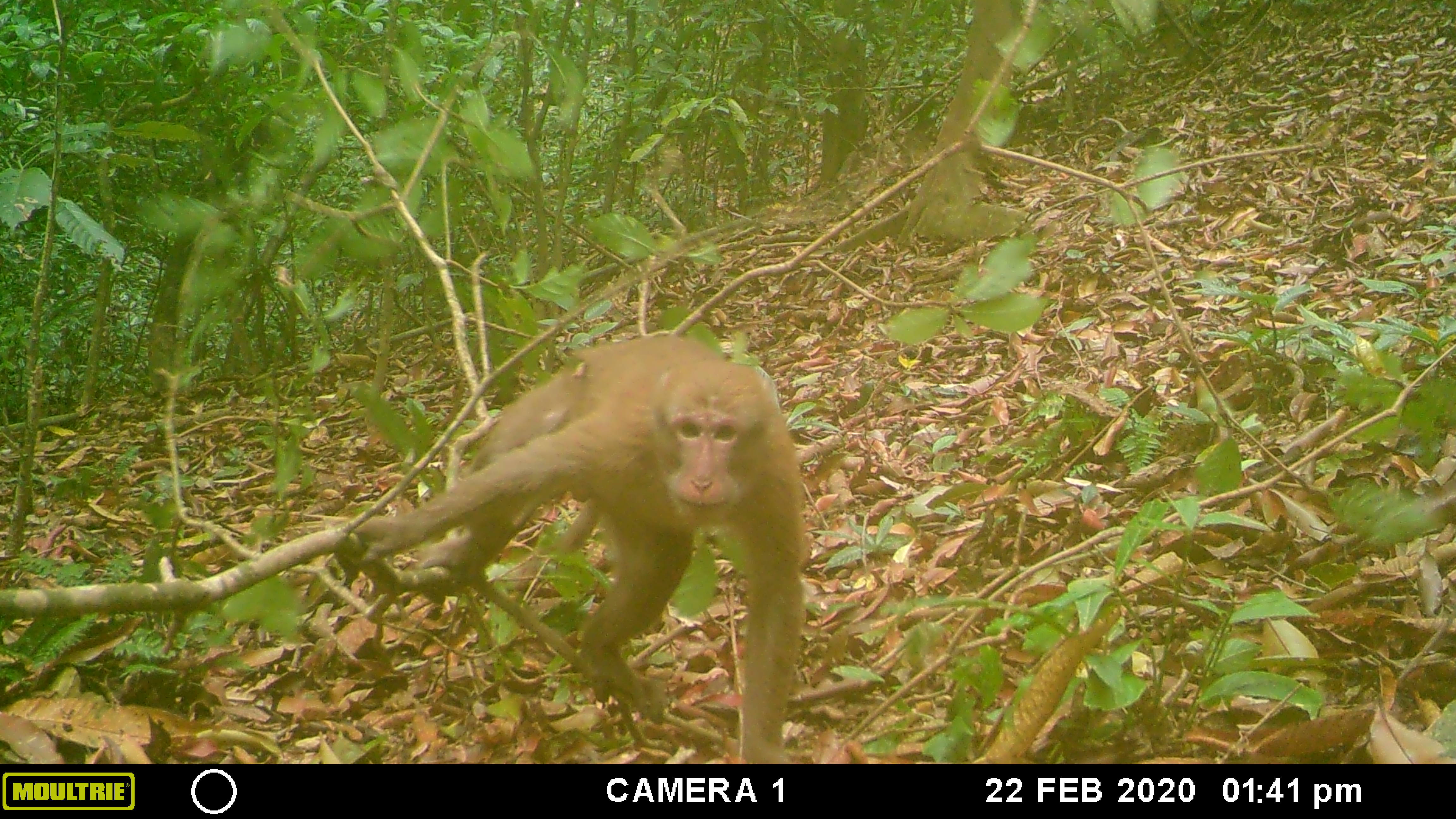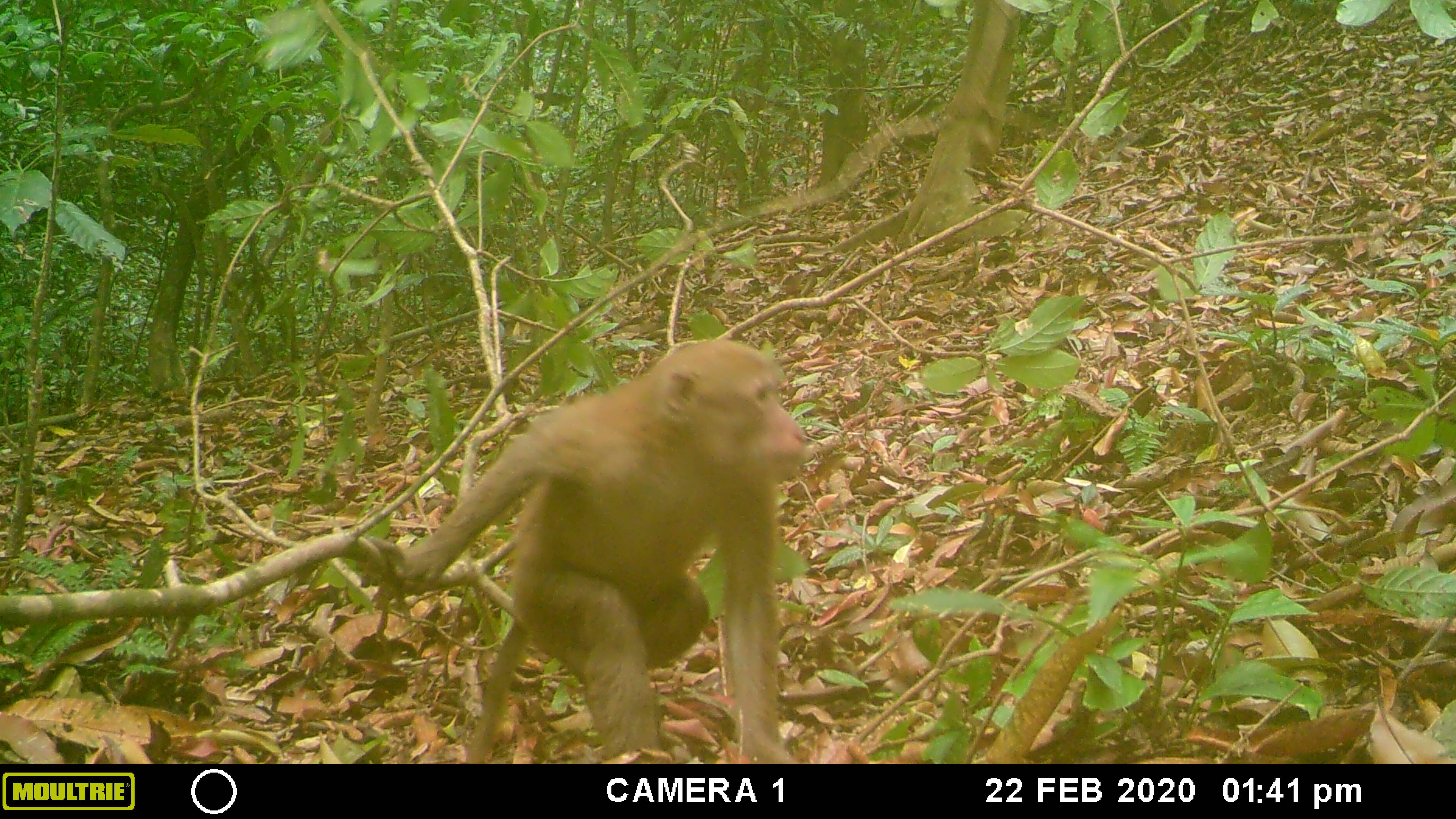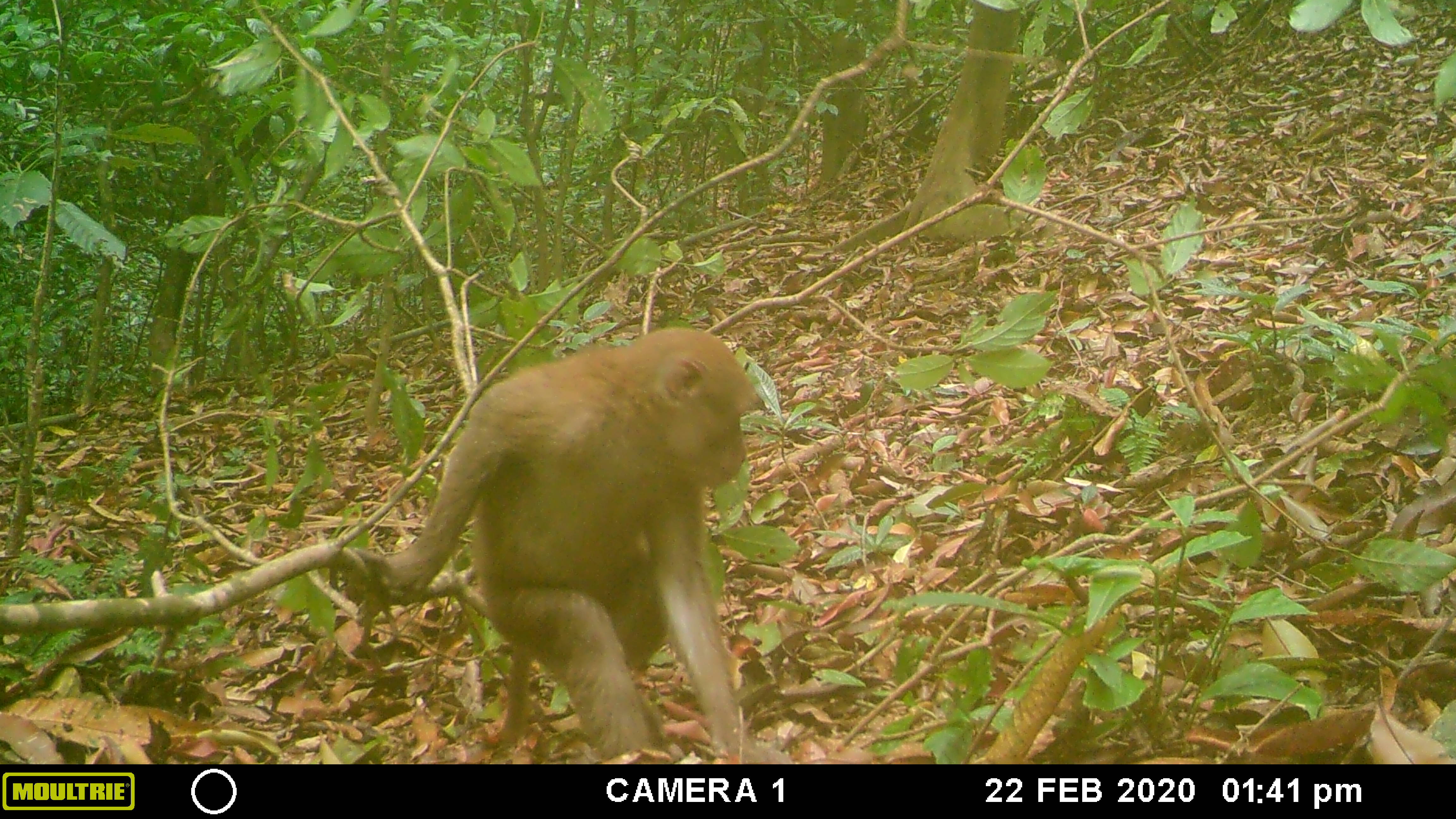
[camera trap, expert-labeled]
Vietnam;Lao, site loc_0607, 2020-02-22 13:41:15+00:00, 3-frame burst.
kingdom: Animalia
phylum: Chordata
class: Mammalia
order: Primates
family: Cercopithecidae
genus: Macaca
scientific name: Macaca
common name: macaques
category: assam or rhesus macaque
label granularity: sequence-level